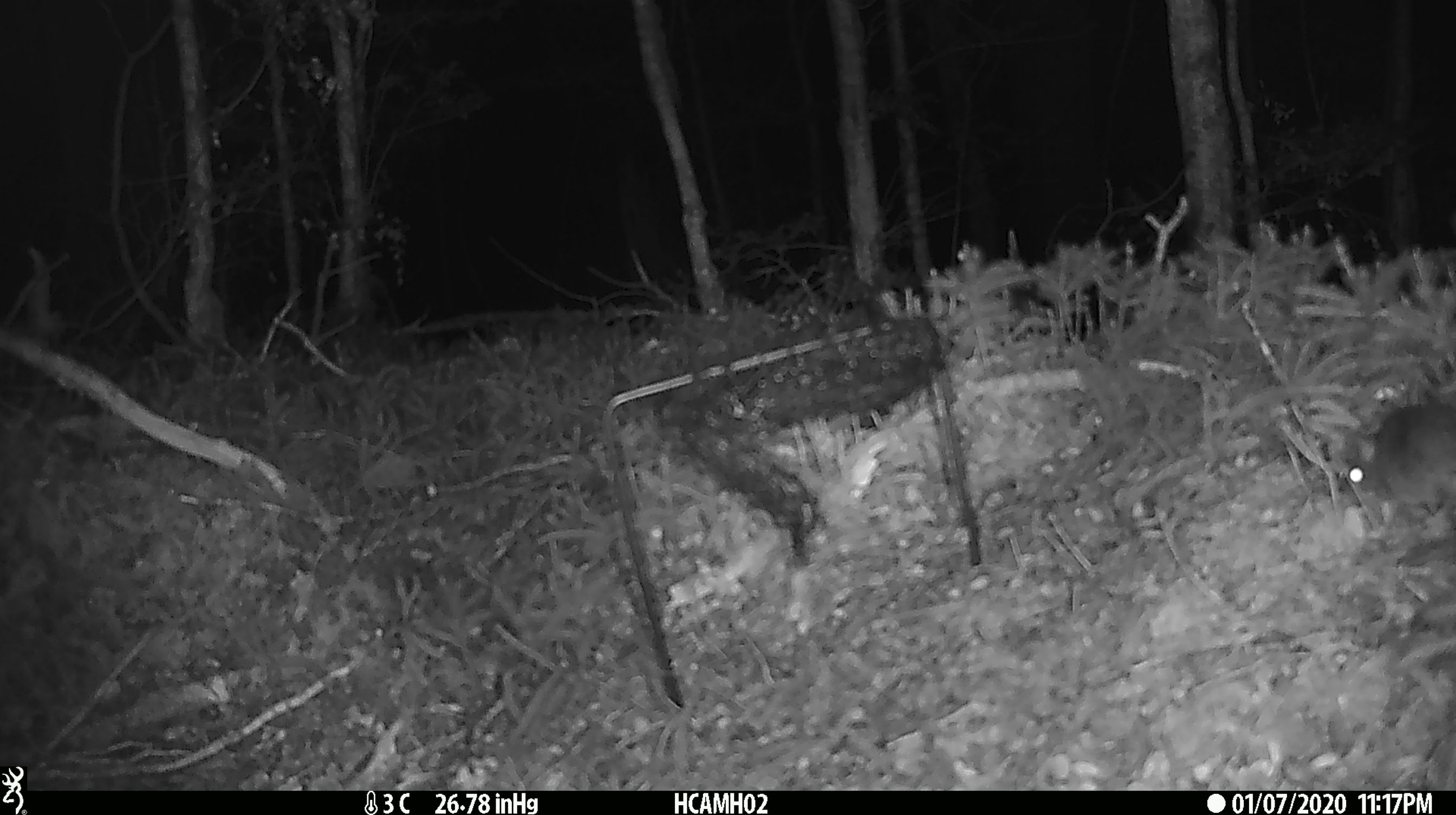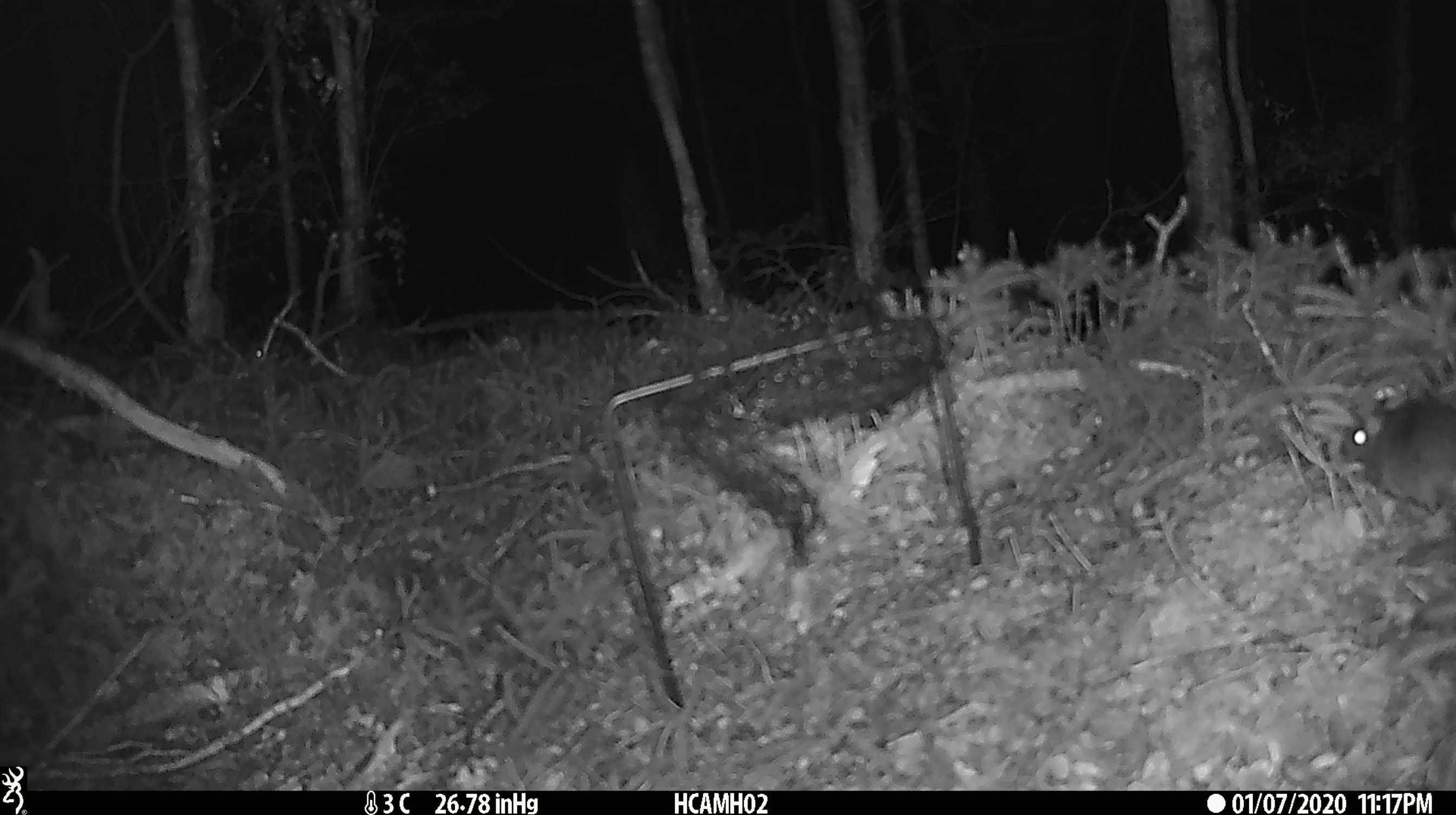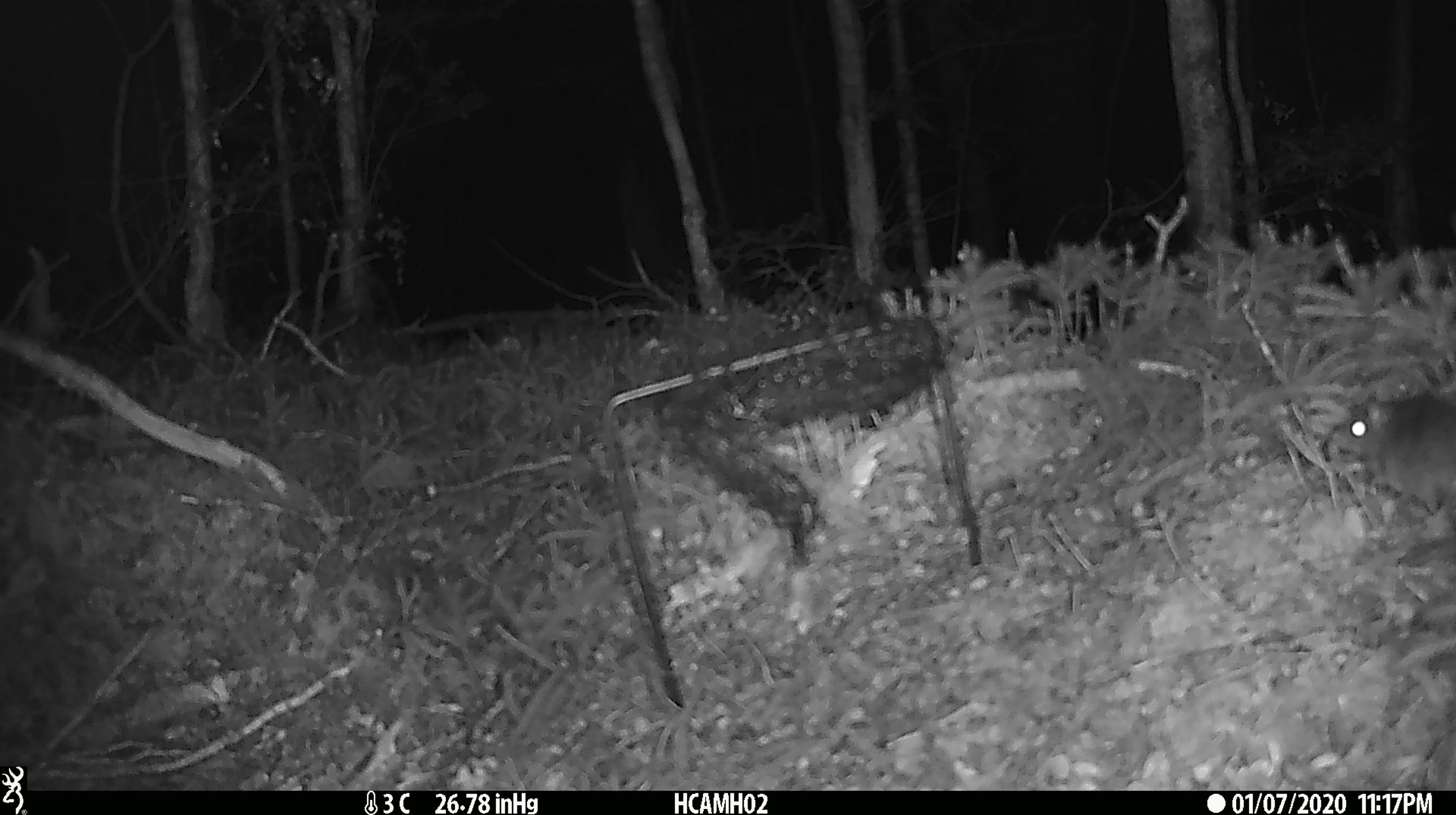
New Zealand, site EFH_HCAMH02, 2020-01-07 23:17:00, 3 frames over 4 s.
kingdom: Animalia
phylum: Chordata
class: Mammalia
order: Rodentia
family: Muridae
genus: Mus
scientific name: Mus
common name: mouse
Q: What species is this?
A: Mouse (Mus).